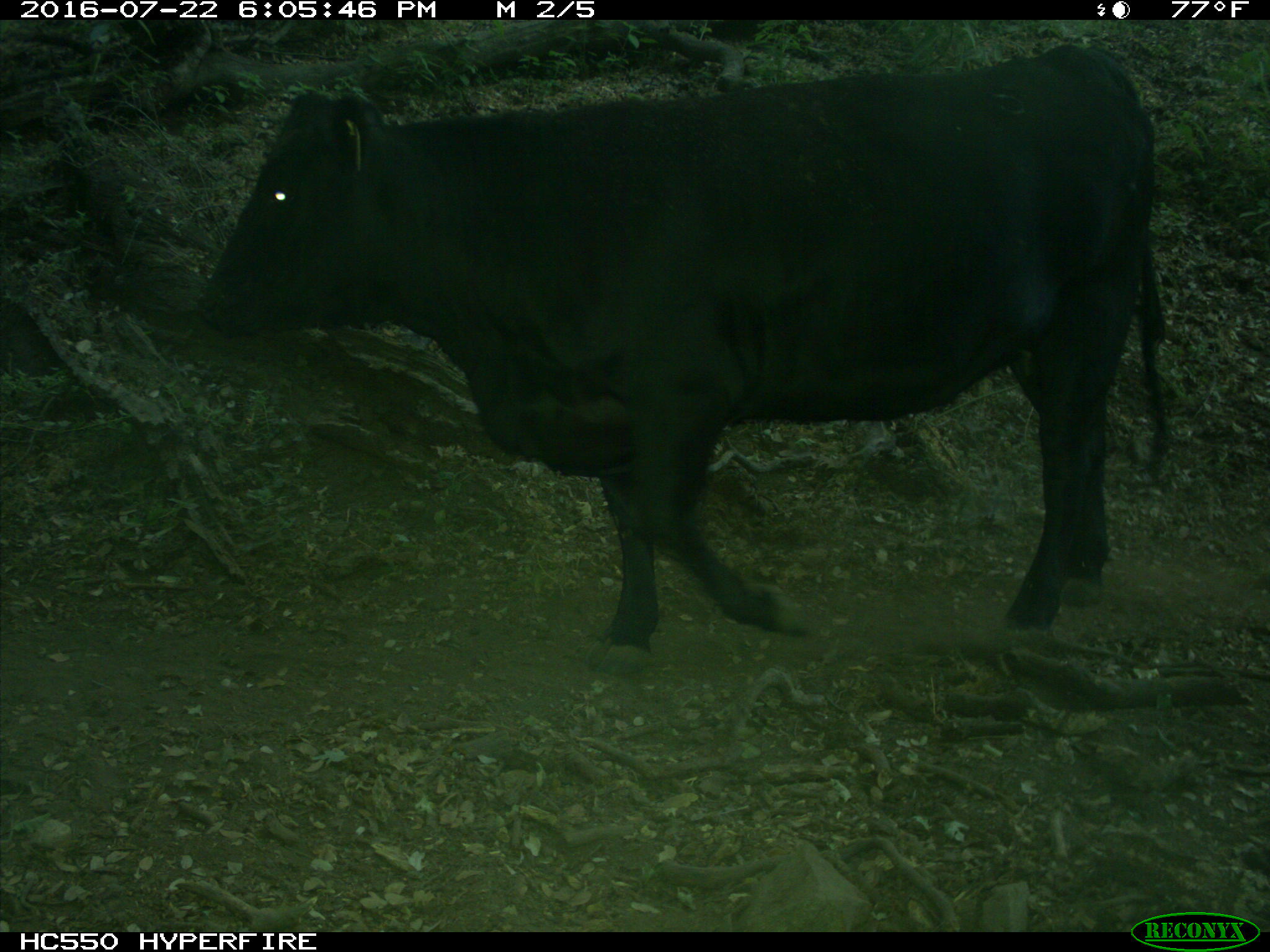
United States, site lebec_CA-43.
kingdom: Animalia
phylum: Chordata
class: Mammalia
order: Artiodactyla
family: Bovidae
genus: Bos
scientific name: Bos taurus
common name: domestic cow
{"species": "Bos taurus (domestic cow)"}